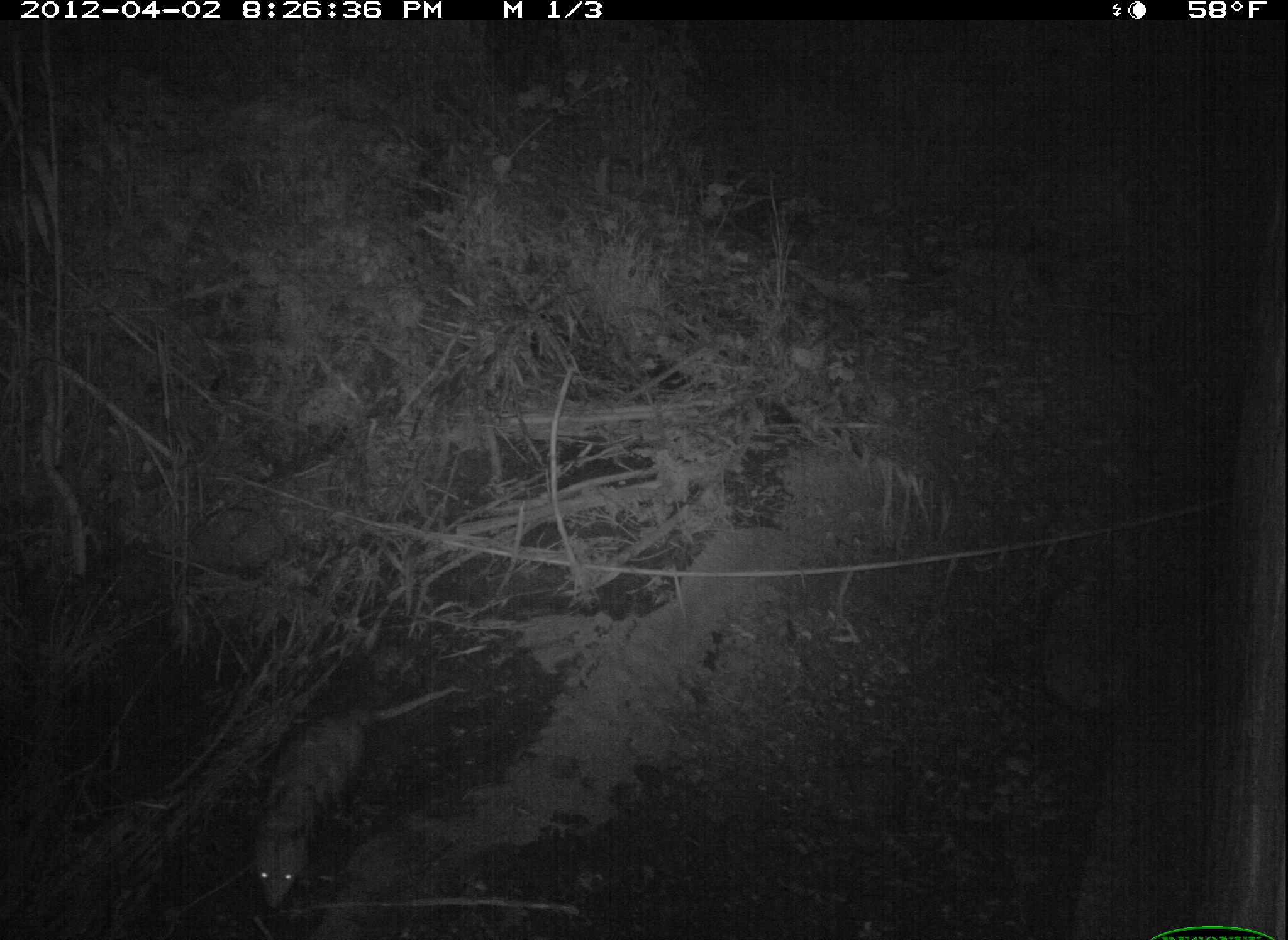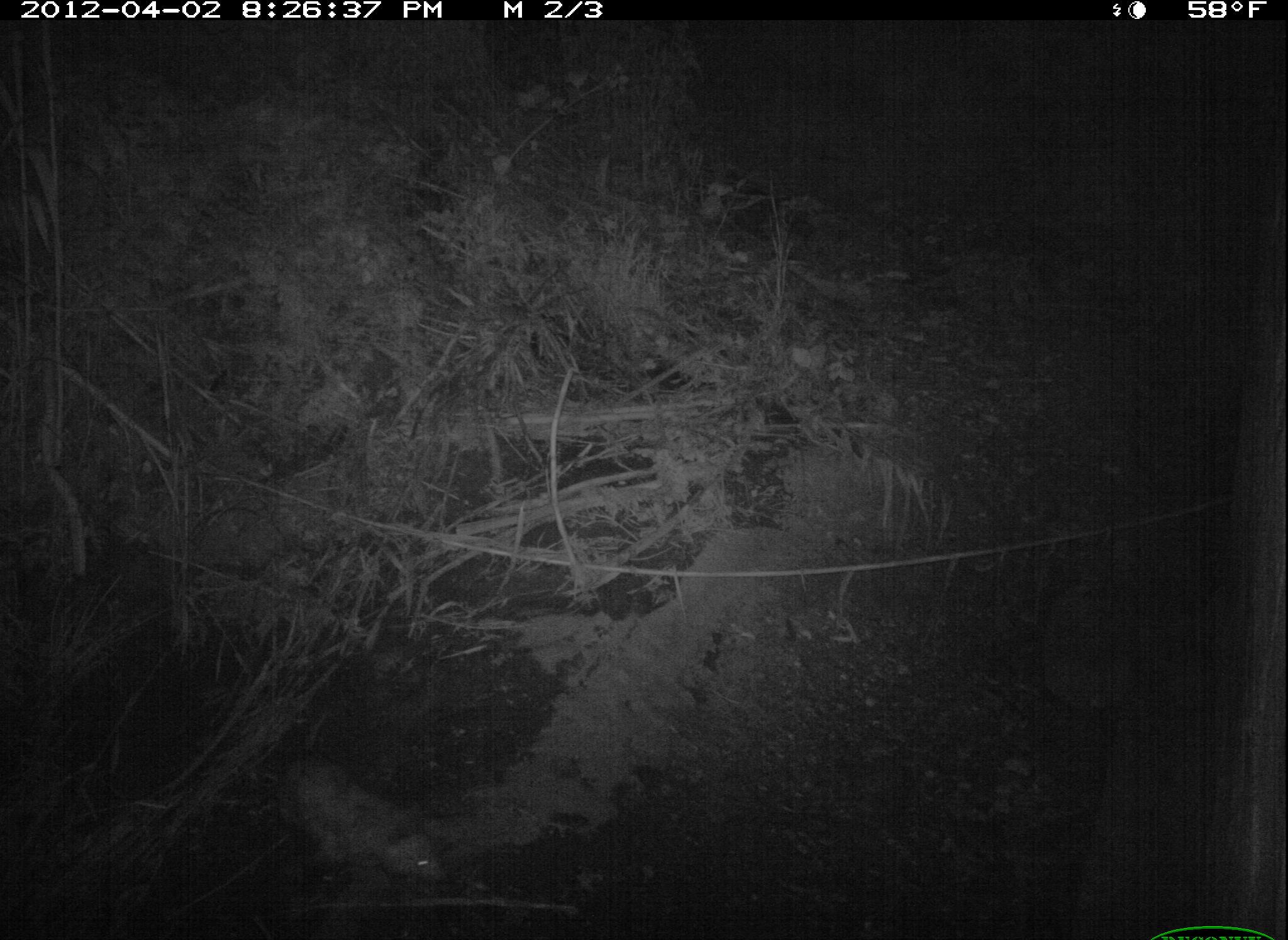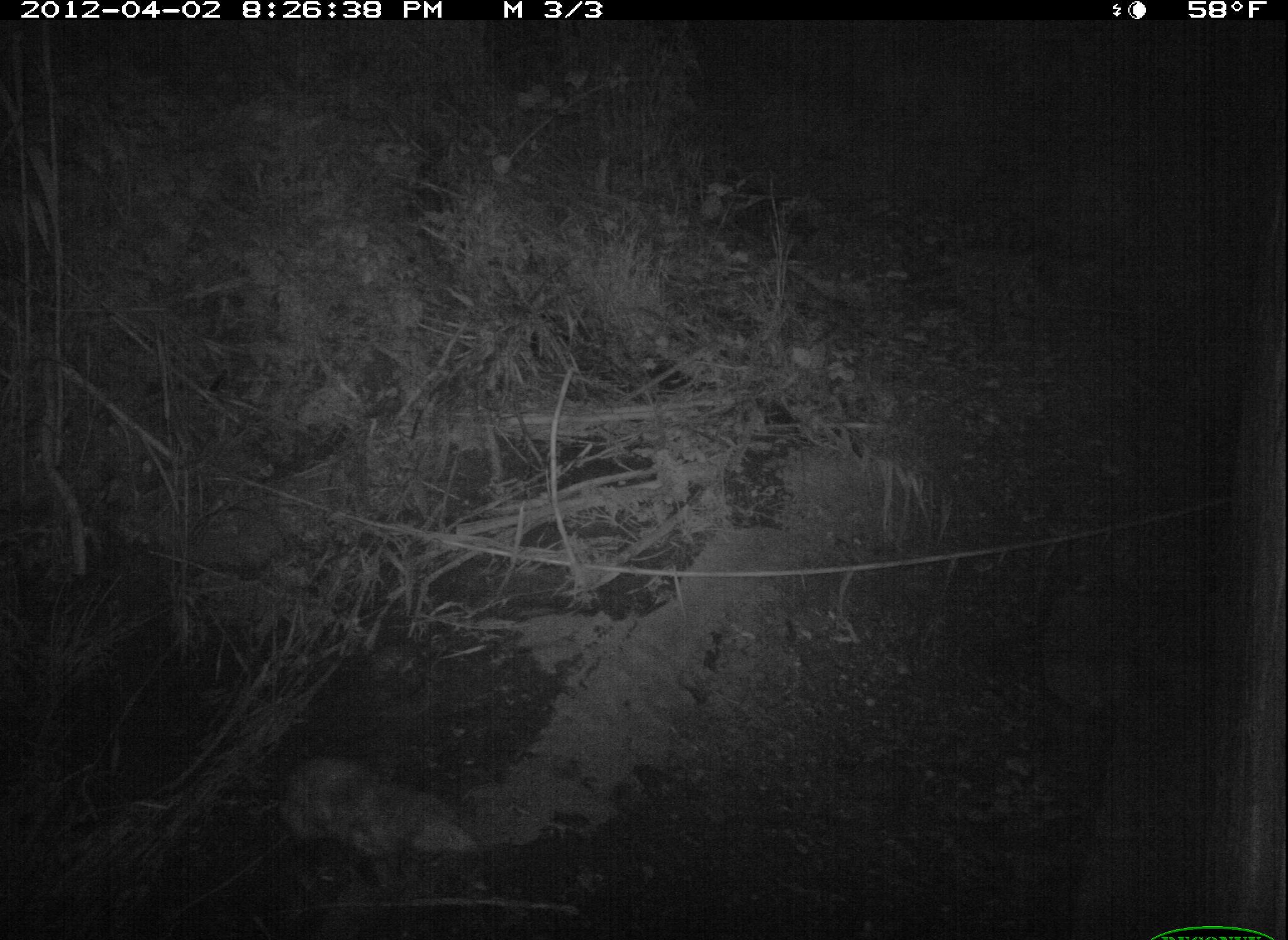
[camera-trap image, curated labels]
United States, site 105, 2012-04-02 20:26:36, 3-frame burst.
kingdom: Animalia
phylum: Chordata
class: Mammalia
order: Didelphimorphia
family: Didelphidae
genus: Didelphis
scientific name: Didelphis virginiana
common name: virginia opossum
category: opossum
Opossum (virginia opossum) (Didelphis virginiana).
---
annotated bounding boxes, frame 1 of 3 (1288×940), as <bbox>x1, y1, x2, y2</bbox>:
opossum: <bbox>216, 675, 478, 926</bbox>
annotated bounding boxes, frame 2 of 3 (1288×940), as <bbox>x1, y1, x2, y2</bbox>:
opossum: <bbox>256, 733, 452, 898</bbox>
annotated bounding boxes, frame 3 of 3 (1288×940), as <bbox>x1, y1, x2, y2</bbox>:
opossum: <bbox>254, 743, 490, 887</bbox>